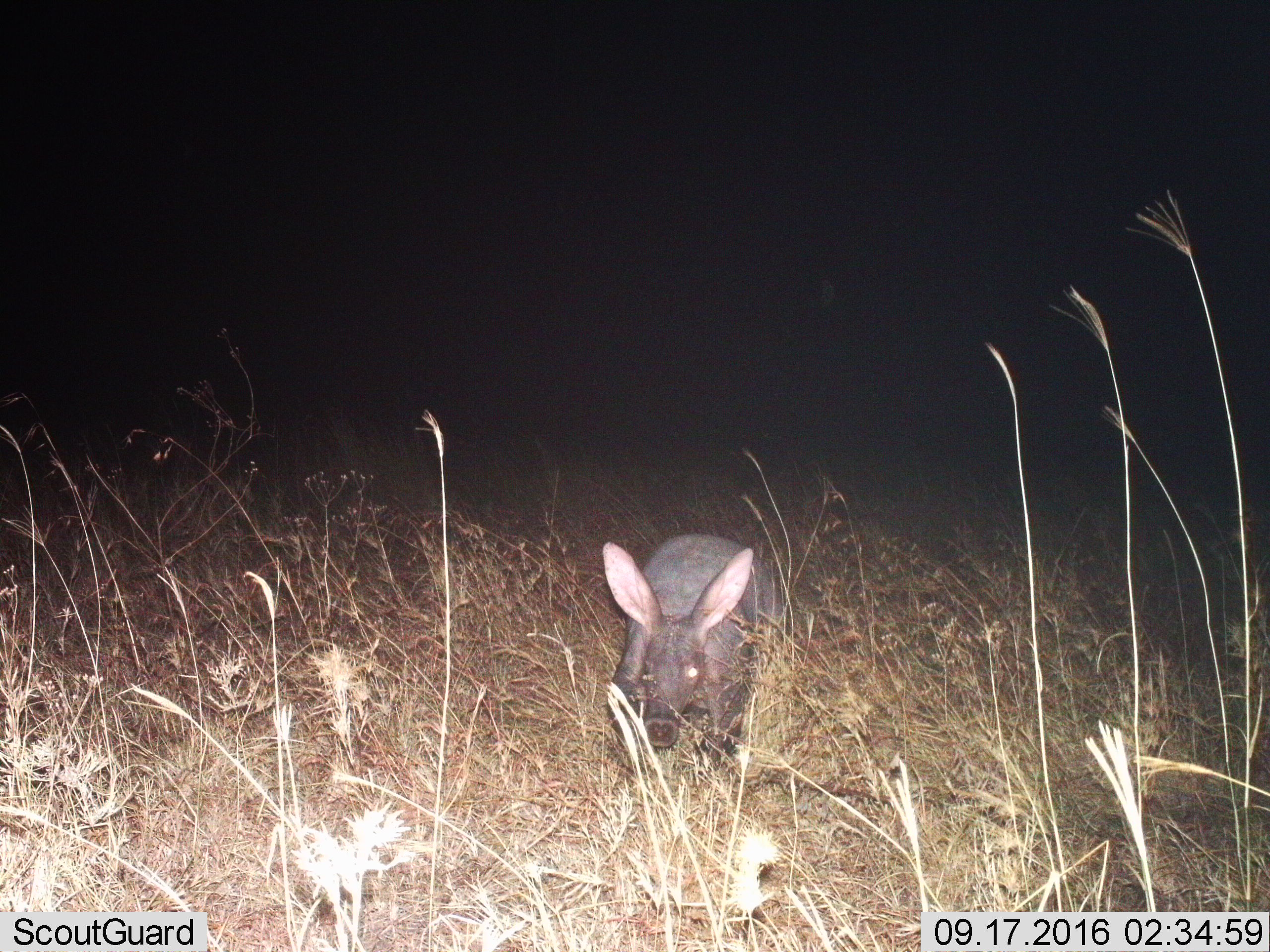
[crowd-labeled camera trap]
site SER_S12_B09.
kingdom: Animalia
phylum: Chordata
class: Mammalia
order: Tubulidentata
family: Orycteropodidae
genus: Orycteropus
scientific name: Orycteropus afer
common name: aardvark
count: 1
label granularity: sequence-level